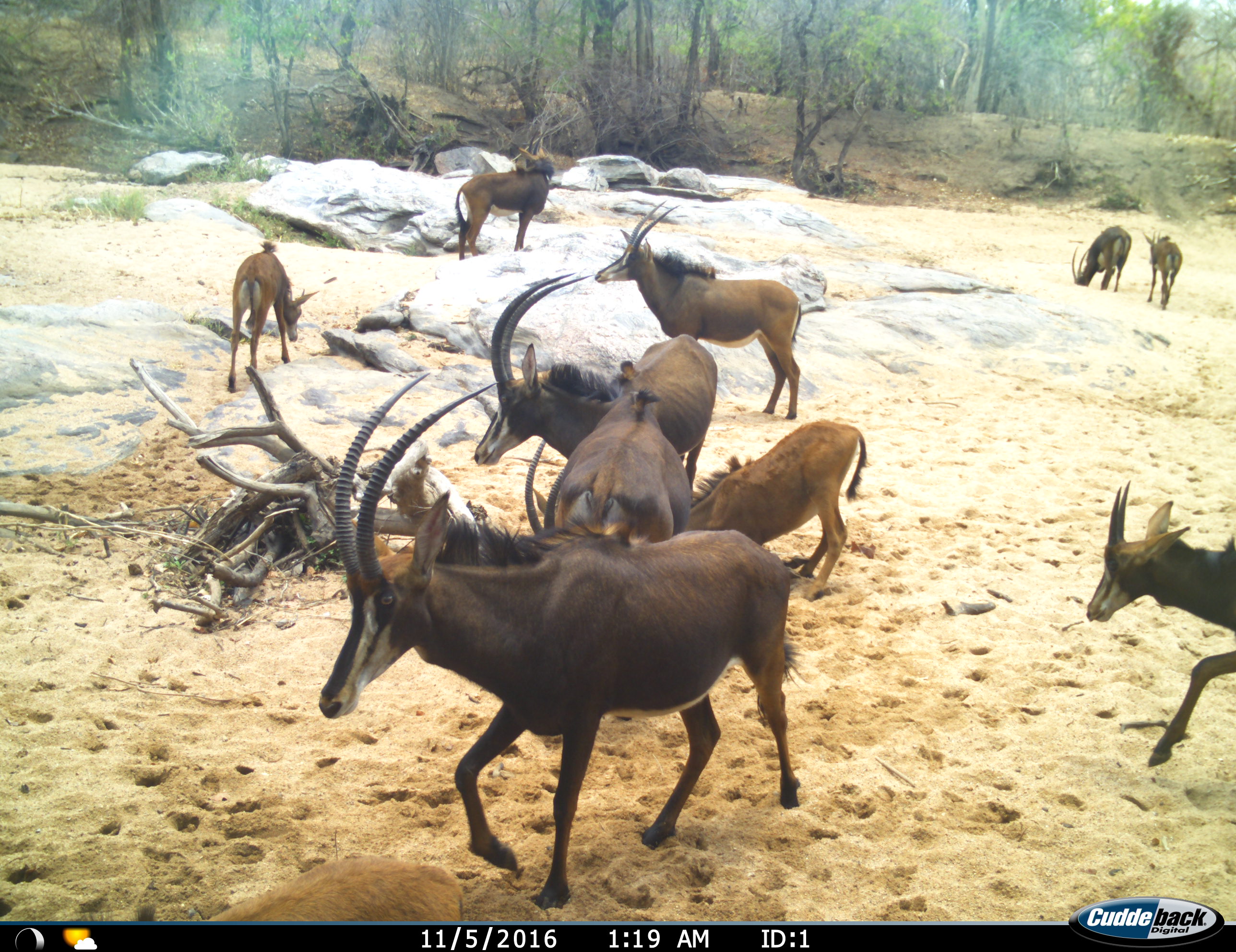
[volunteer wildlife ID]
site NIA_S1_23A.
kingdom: Animalia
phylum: Chordata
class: Mammalia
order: Artiodactyla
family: Bovidae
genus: Hippotragus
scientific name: Hippotragus niger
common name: sable antelope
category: sable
Sable (sable antelope) (Hippotragus niger), count 10. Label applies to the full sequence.